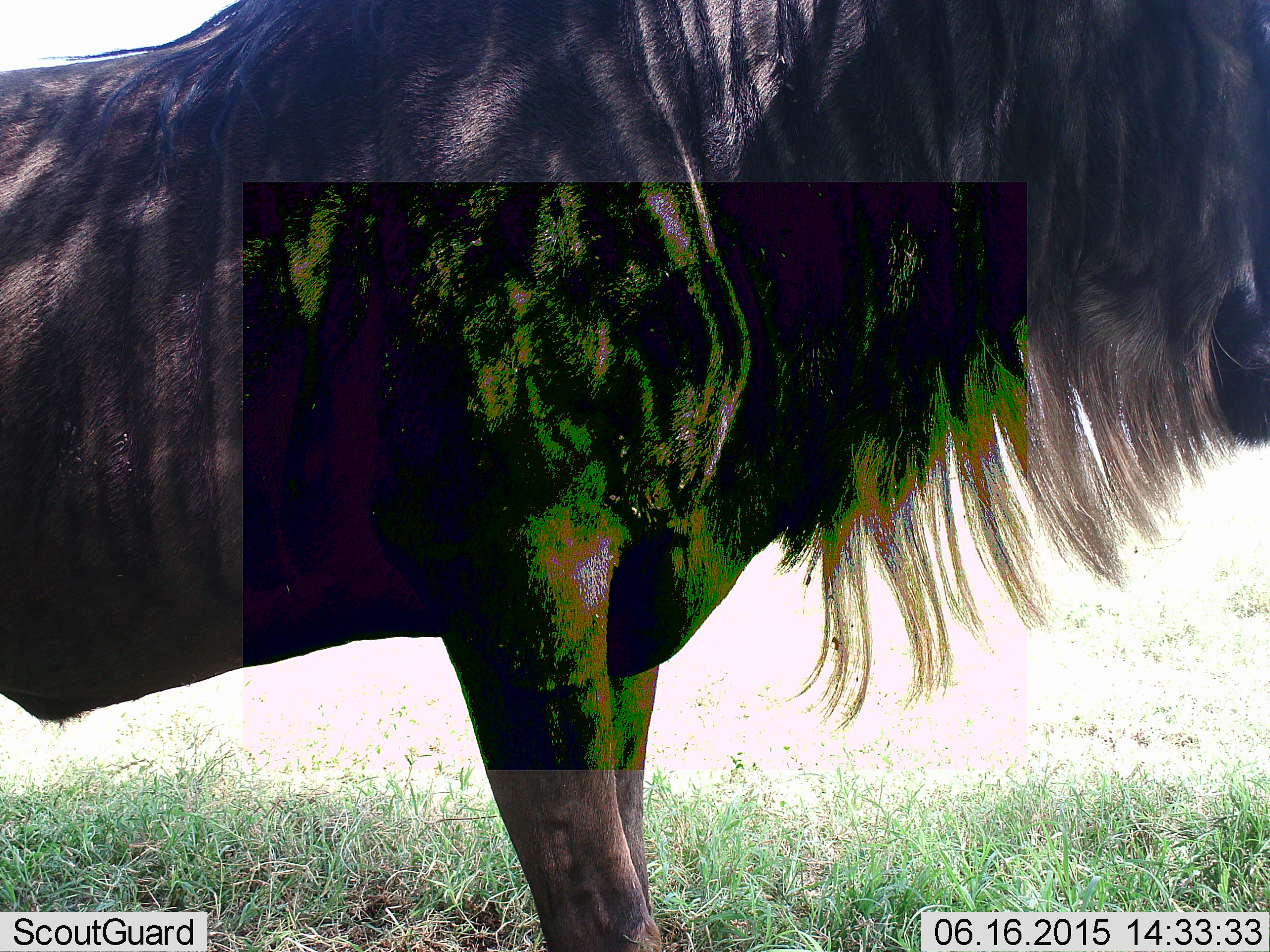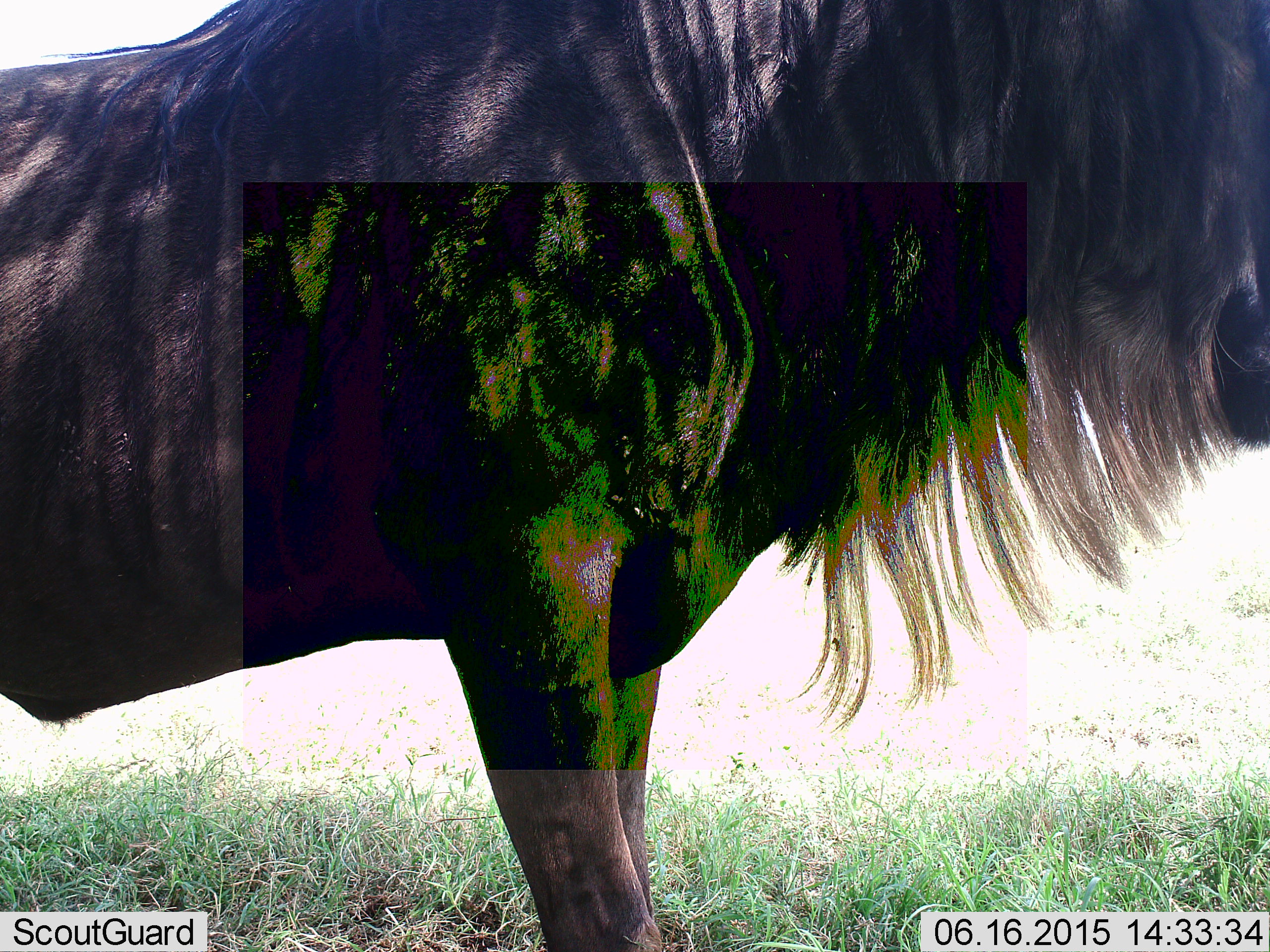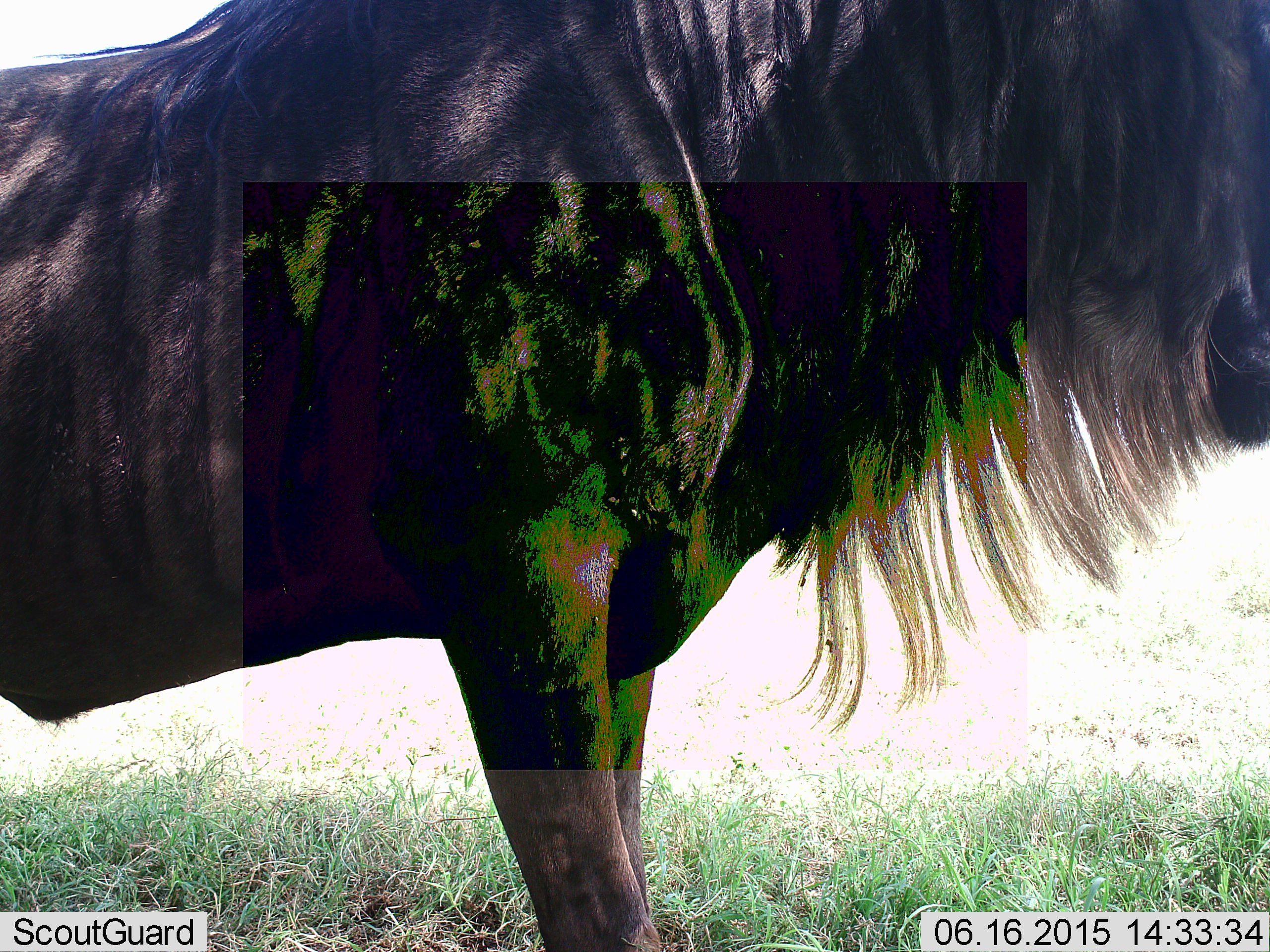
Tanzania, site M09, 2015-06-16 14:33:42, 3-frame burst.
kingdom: Animalia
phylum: Chordata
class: Mammalia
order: Artiodactyla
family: Bovidae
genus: Connochaetes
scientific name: Connochaetes taurinus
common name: blue wildebeest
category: wildebeest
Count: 1.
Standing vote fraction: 100%.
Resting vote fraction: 0%.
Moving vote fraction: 0%.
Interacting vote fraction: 0%.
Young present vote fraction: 0%.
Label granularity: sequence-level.